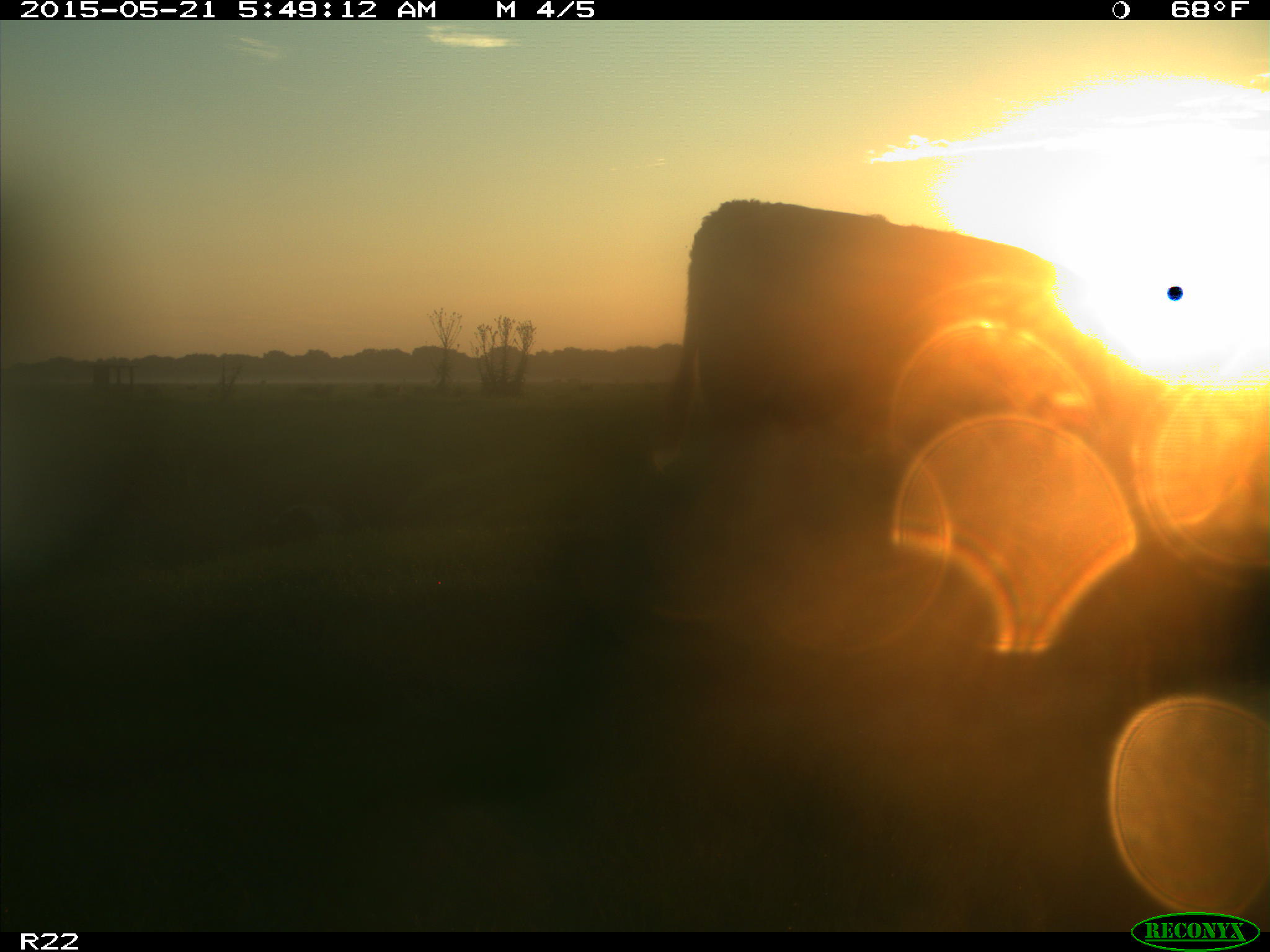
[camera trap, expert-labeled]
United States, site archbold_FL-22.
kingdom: Animalia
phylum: Chordata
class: Mammalia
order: Artiodactyla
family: Bovidae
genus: Bos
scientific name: Bos taurus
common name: domestic cow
Bos taurus (domestic cow).